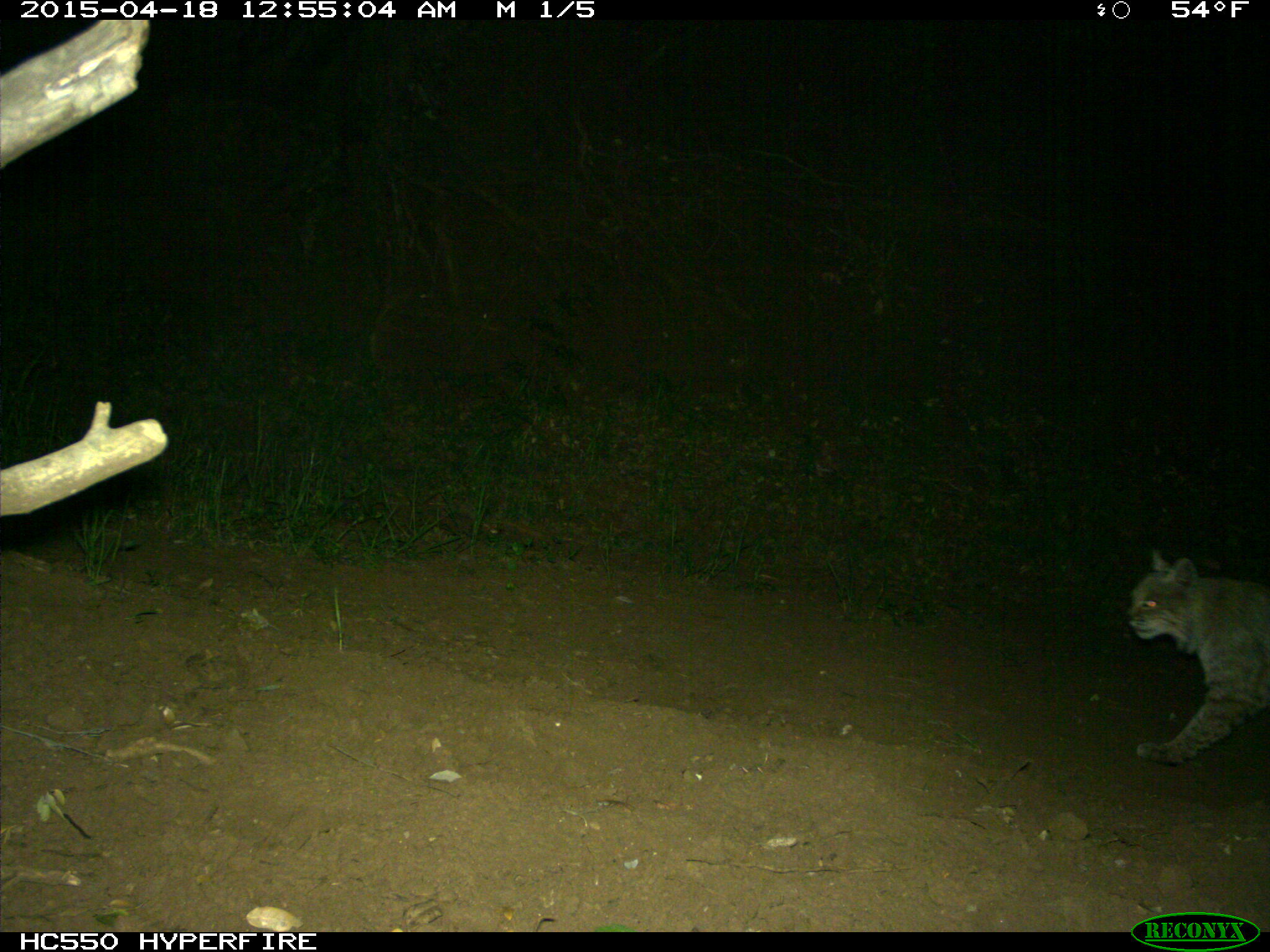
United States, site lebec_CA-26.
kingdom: Animalia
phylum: Chordata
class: Mammalia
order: Carnivora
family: Felidae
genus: Lynx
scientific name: Lynx rufus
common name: bobcat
Lynx rufus (bobcat).